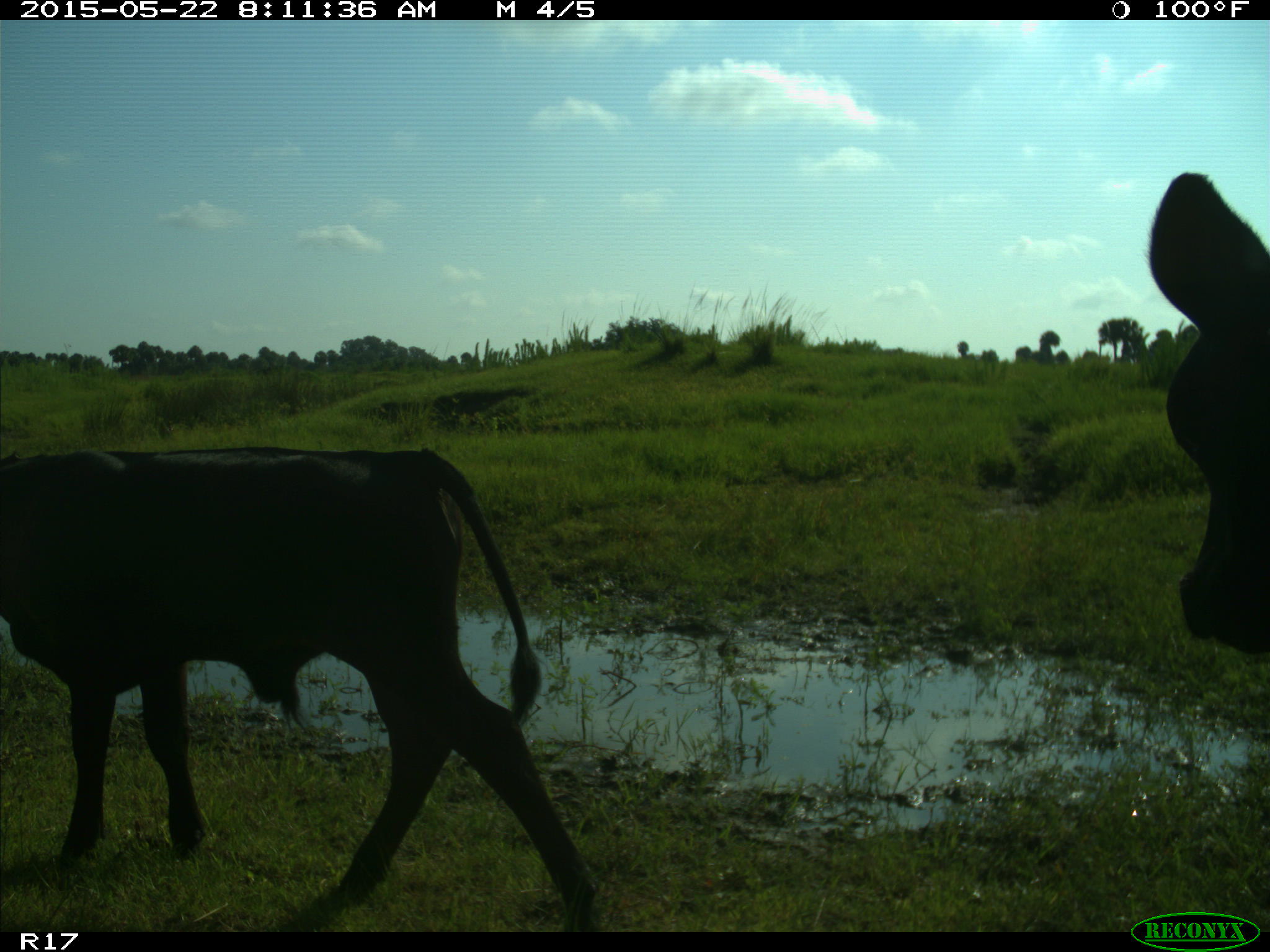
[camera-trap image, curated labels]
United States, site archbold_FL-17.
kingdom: Animalia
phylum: Chordata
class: Mammalia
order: Artiodactyla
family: Bovidae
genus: Bos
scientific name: Bos taurus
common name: domestic cow